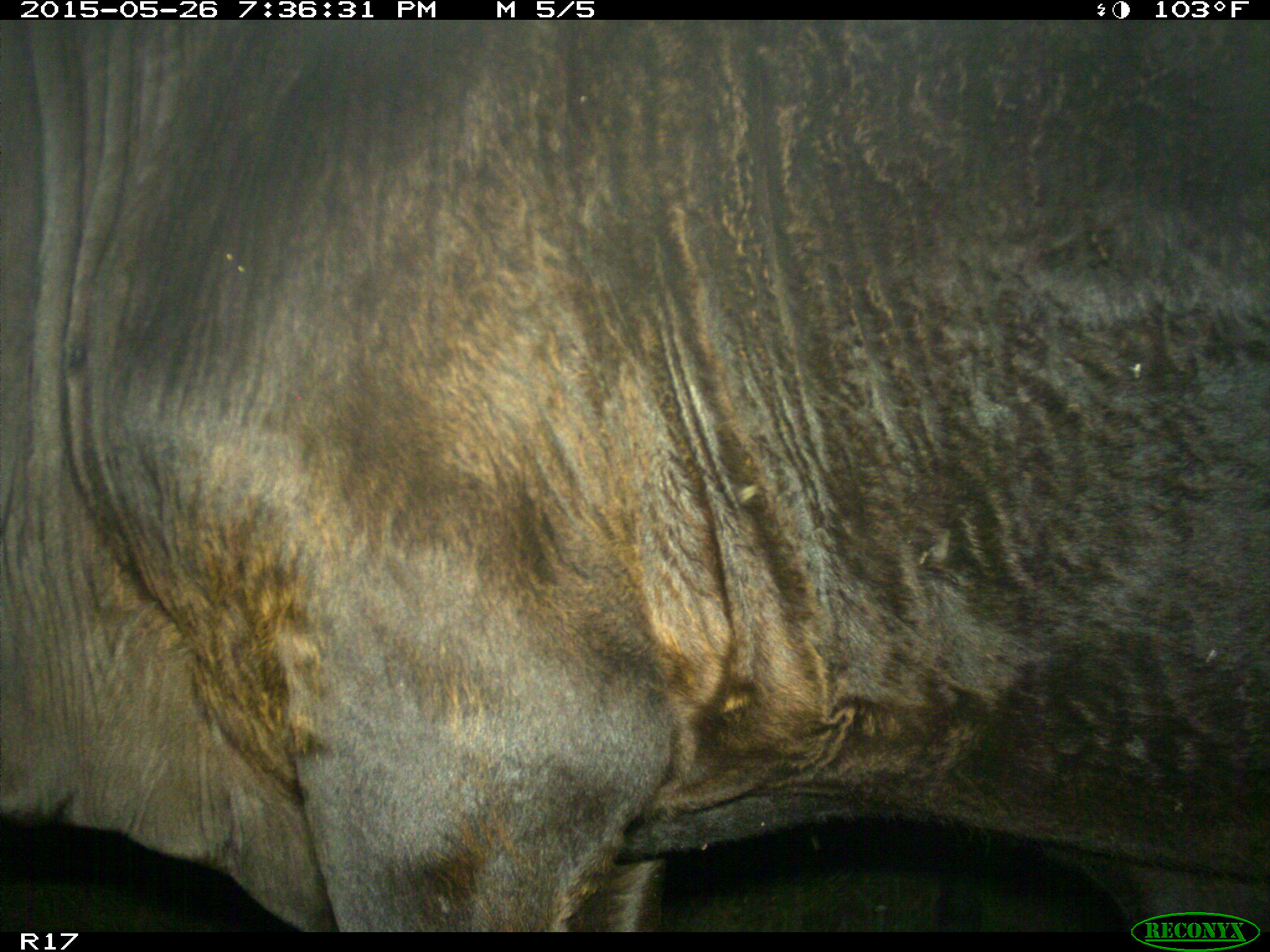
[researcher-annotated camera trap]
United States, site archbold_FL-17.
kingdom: Animalia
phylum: Chordata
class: Mammalia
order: Artiodactyla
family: Bovidae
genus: Bos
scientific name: Bos taurus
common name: domestic cow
Bos taurus (domestic cow).